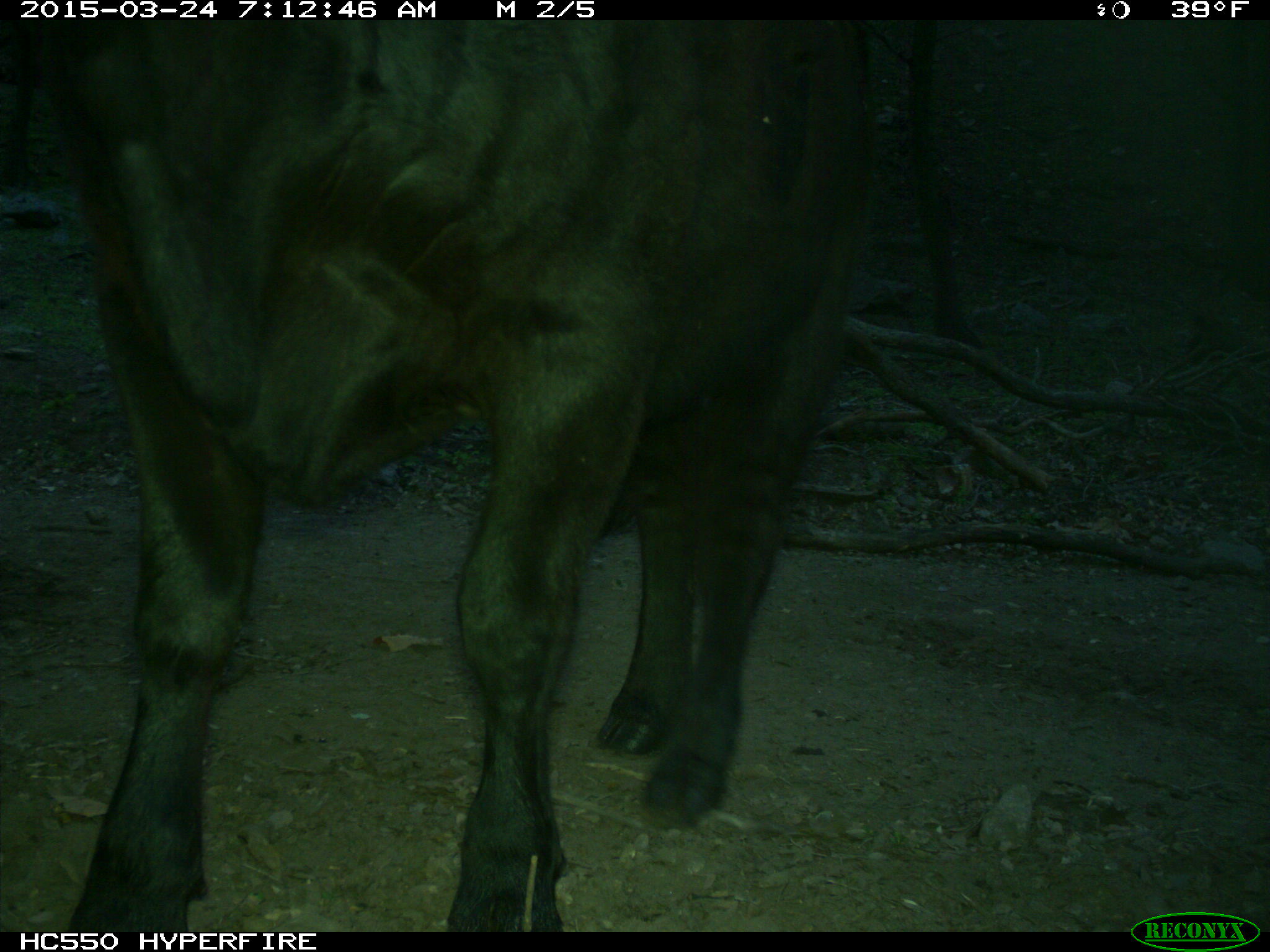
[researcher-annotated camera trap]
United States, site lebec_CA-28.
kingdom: Animalia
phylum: Chordata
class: Mammalia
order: Artiodactyla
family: Bovidae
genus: Bos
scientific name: Bos taurus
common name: domestic cow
Bos taurus (domestic cow).